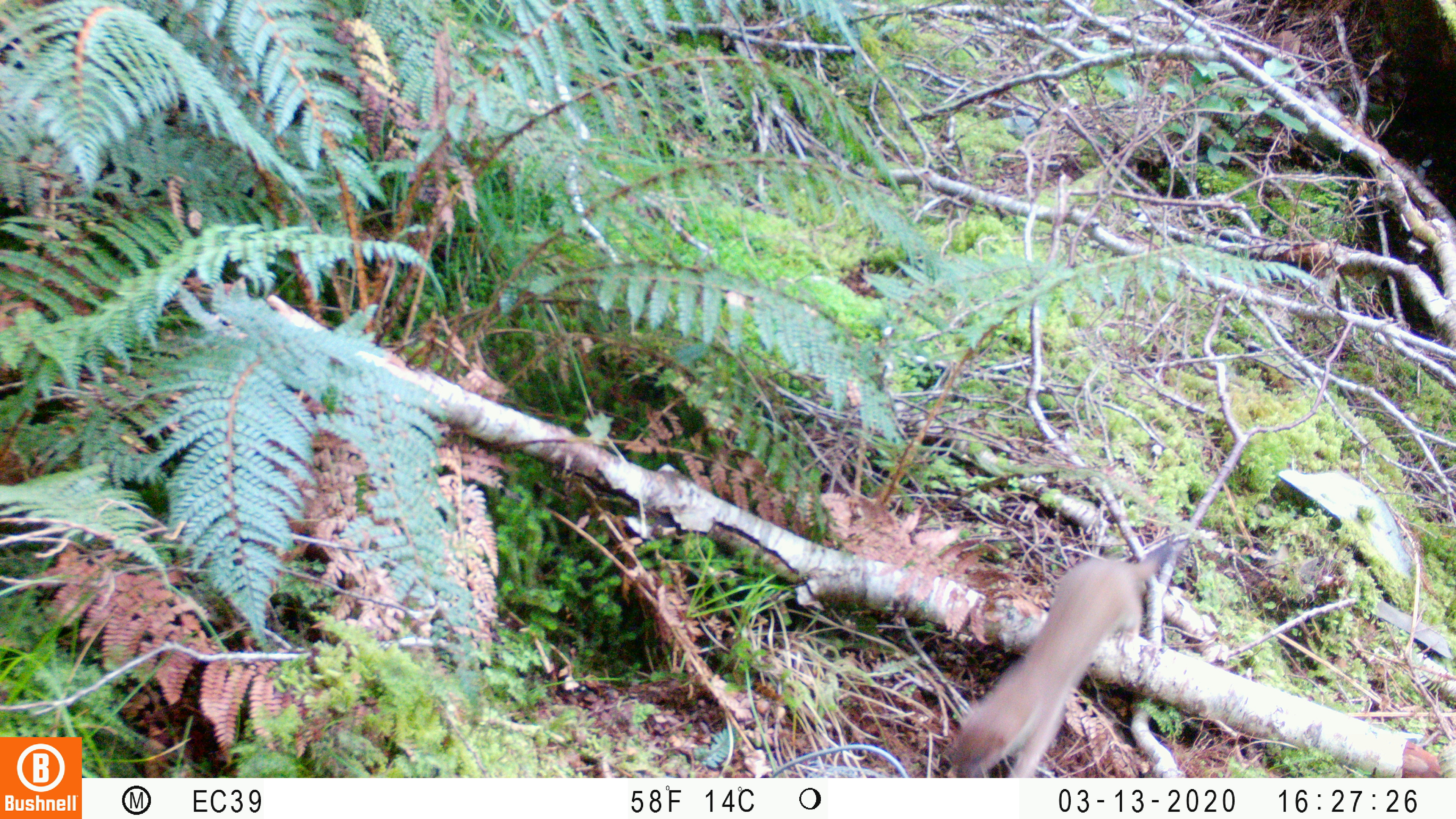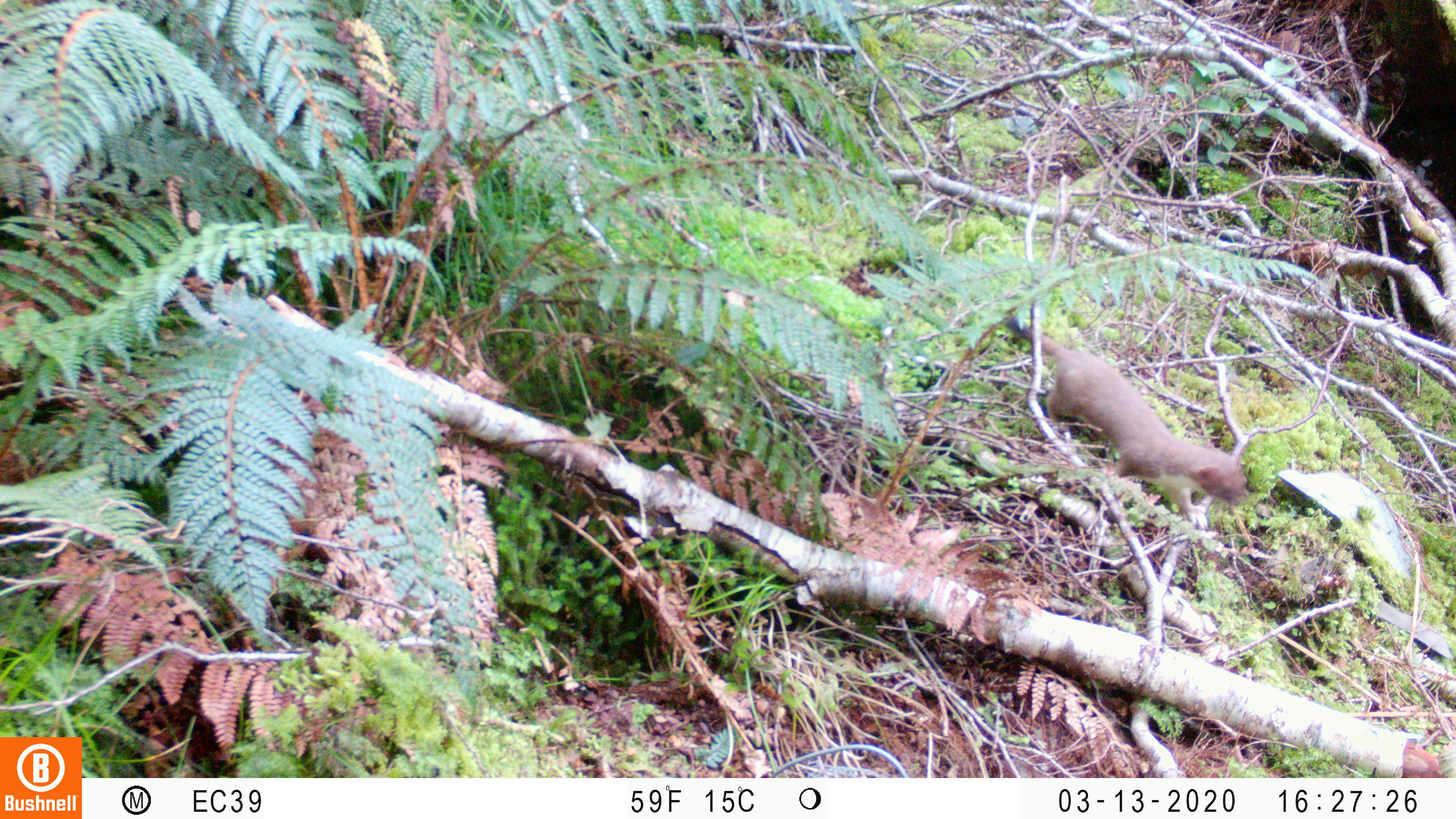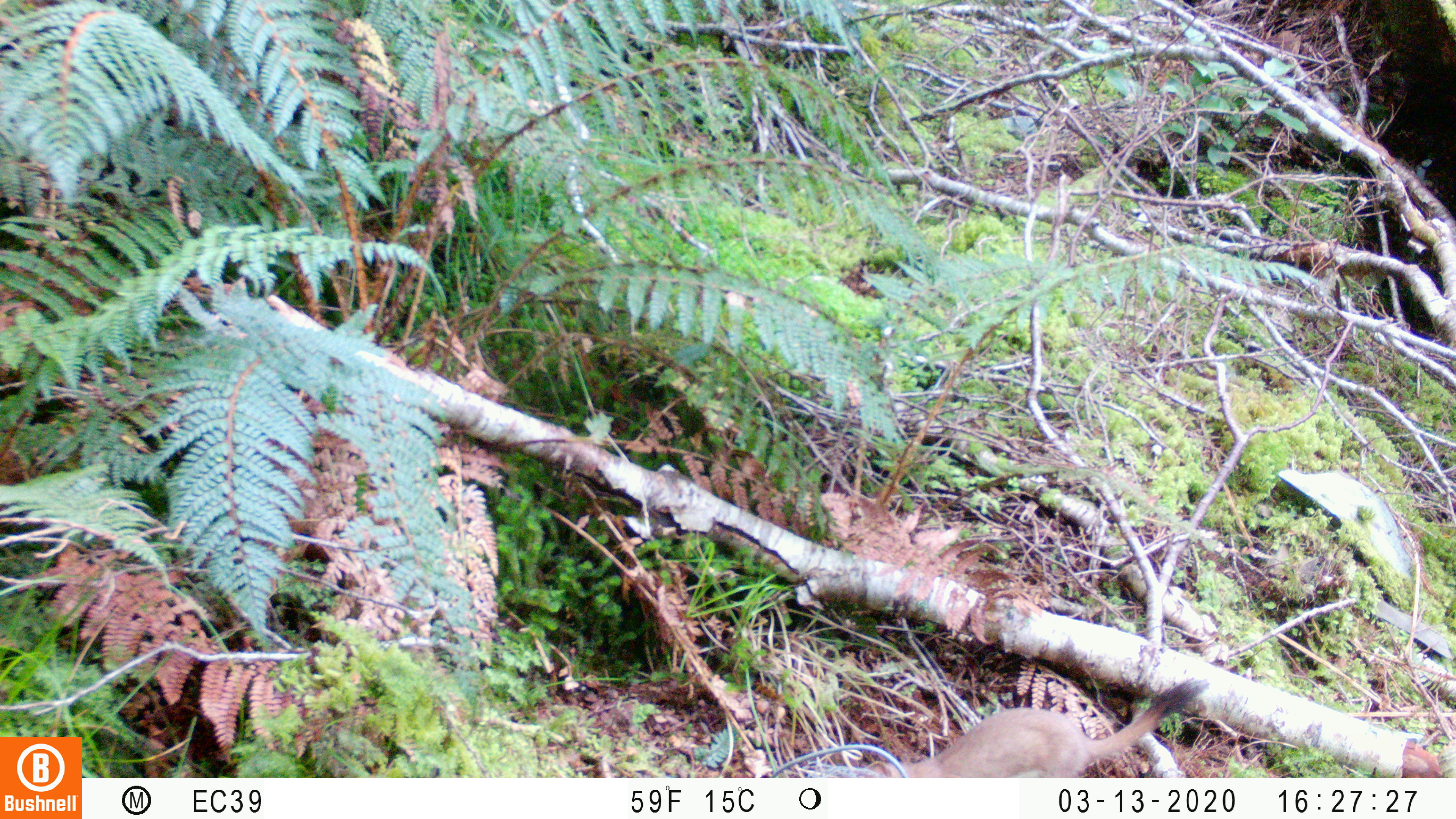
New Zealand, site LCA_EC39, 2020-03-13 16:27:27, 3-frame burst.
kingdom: Animalia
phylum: Chordata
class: Mammalia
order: Carnivora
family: Mustelidae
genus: Mustela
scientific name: Mustela erminea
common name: stoat